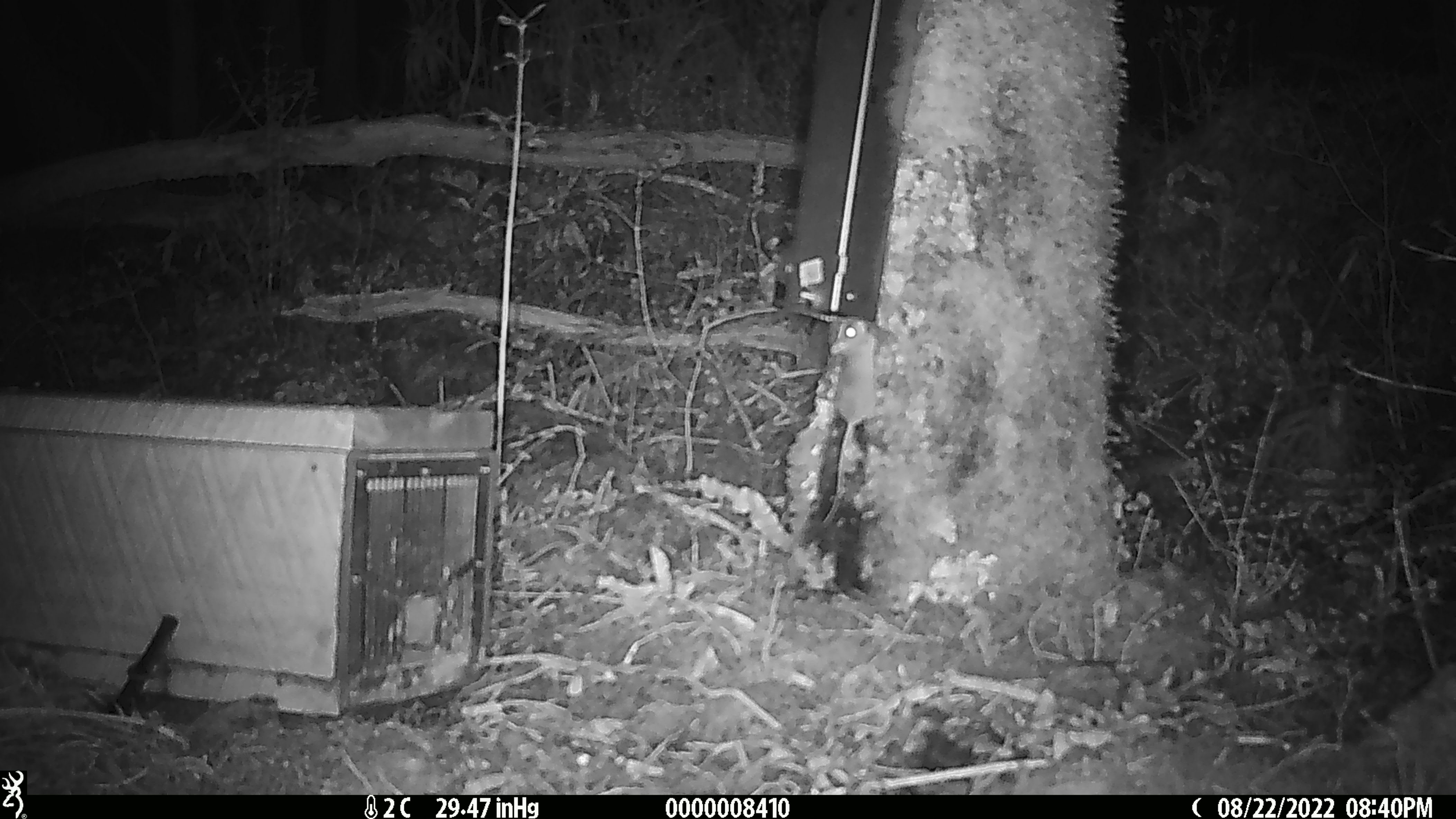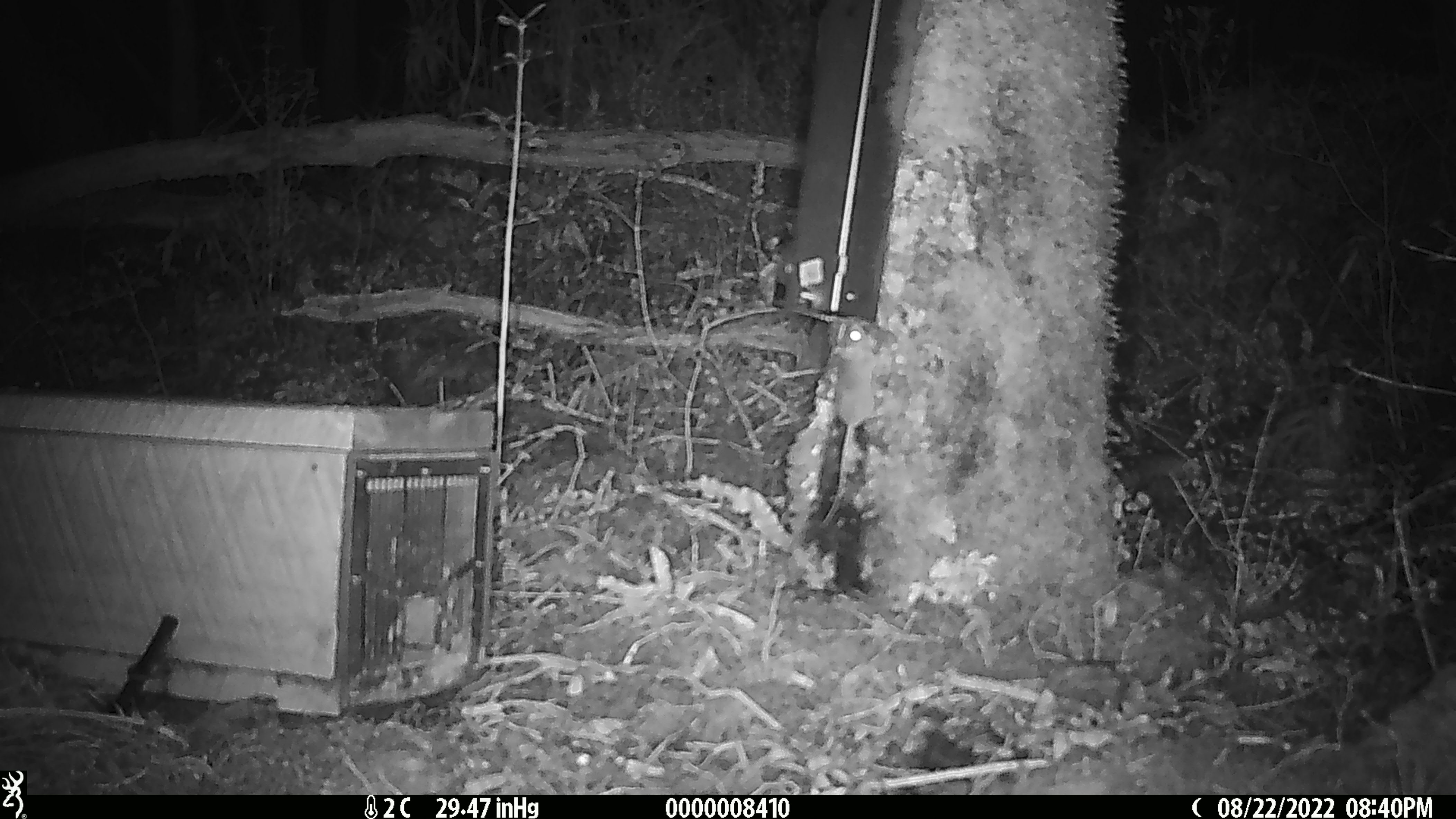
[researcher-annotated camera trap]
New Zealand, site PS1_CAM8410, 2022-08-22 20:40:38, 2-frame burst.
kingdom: Animalia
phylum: Chordata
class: Mammalia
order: Rodentia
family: Muridae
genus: Mus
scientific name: Mus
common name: mouse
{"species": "mouse (Mus)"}